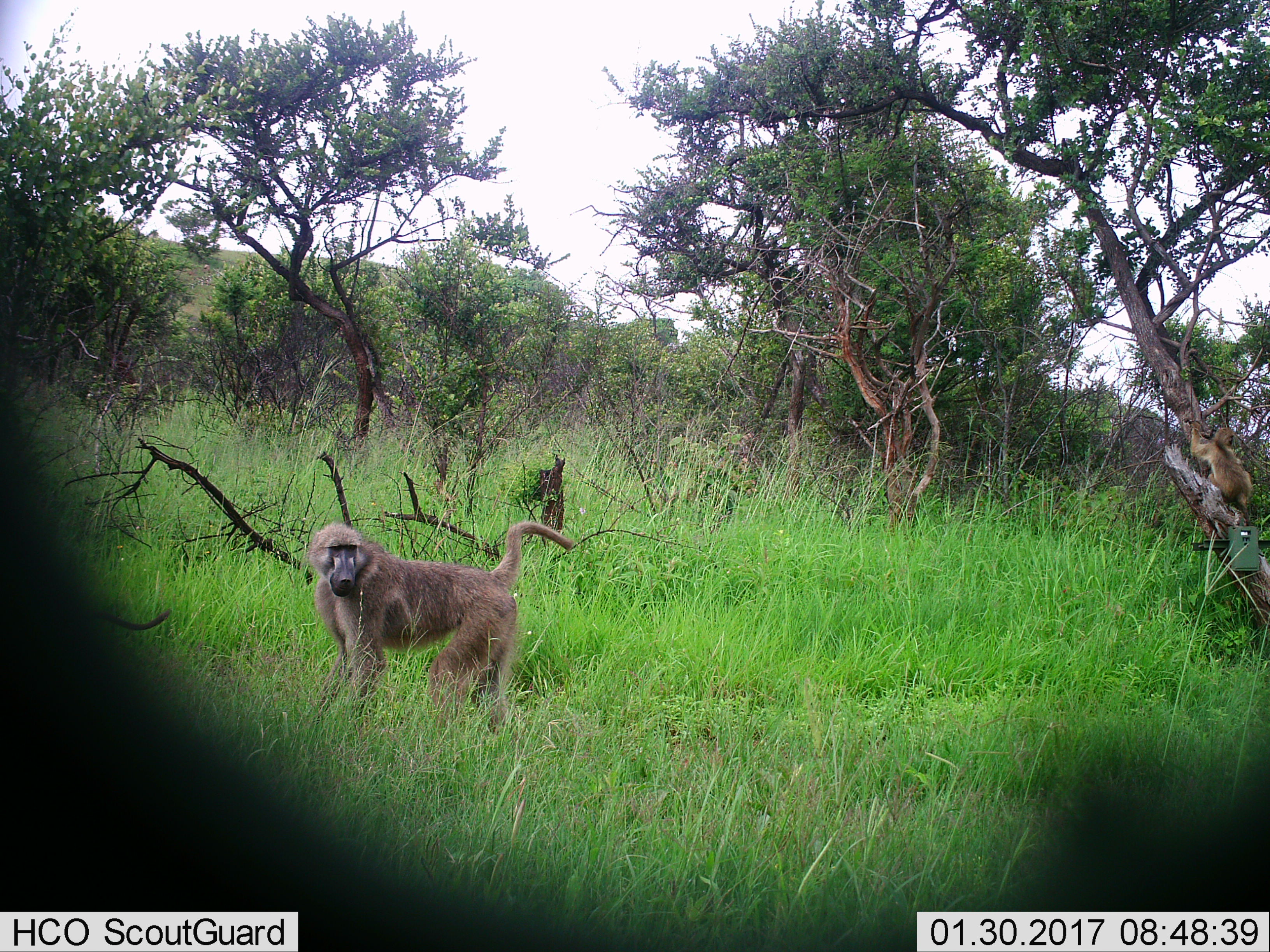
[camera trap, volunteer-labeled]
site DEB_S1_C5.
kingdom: Animalia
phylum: Chordata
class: Mammalia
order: Primates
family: Cercopithecidae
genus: Papio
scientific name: Papio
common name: baboon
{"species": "baboon (Papio)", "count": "2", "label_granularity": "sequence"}